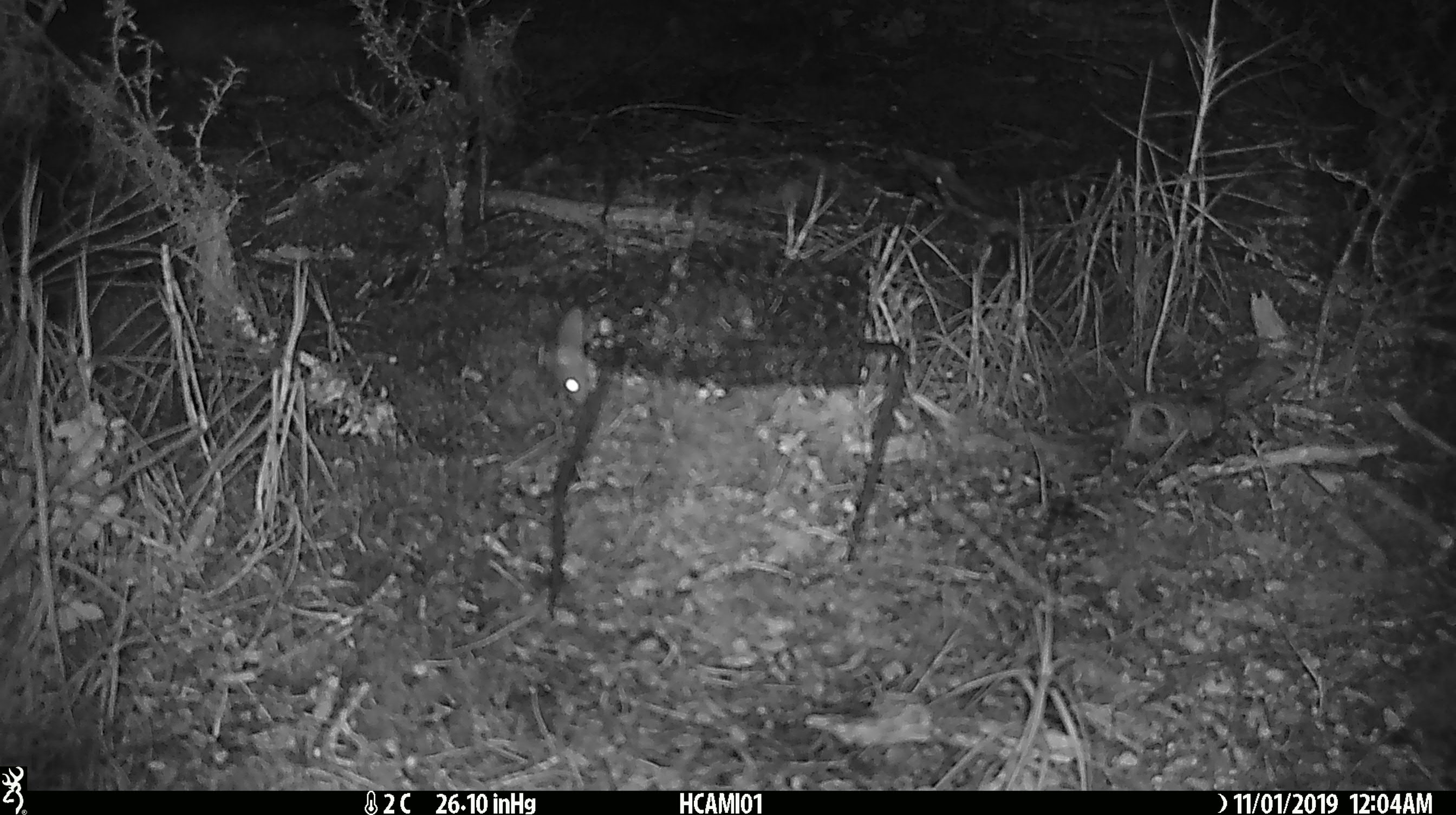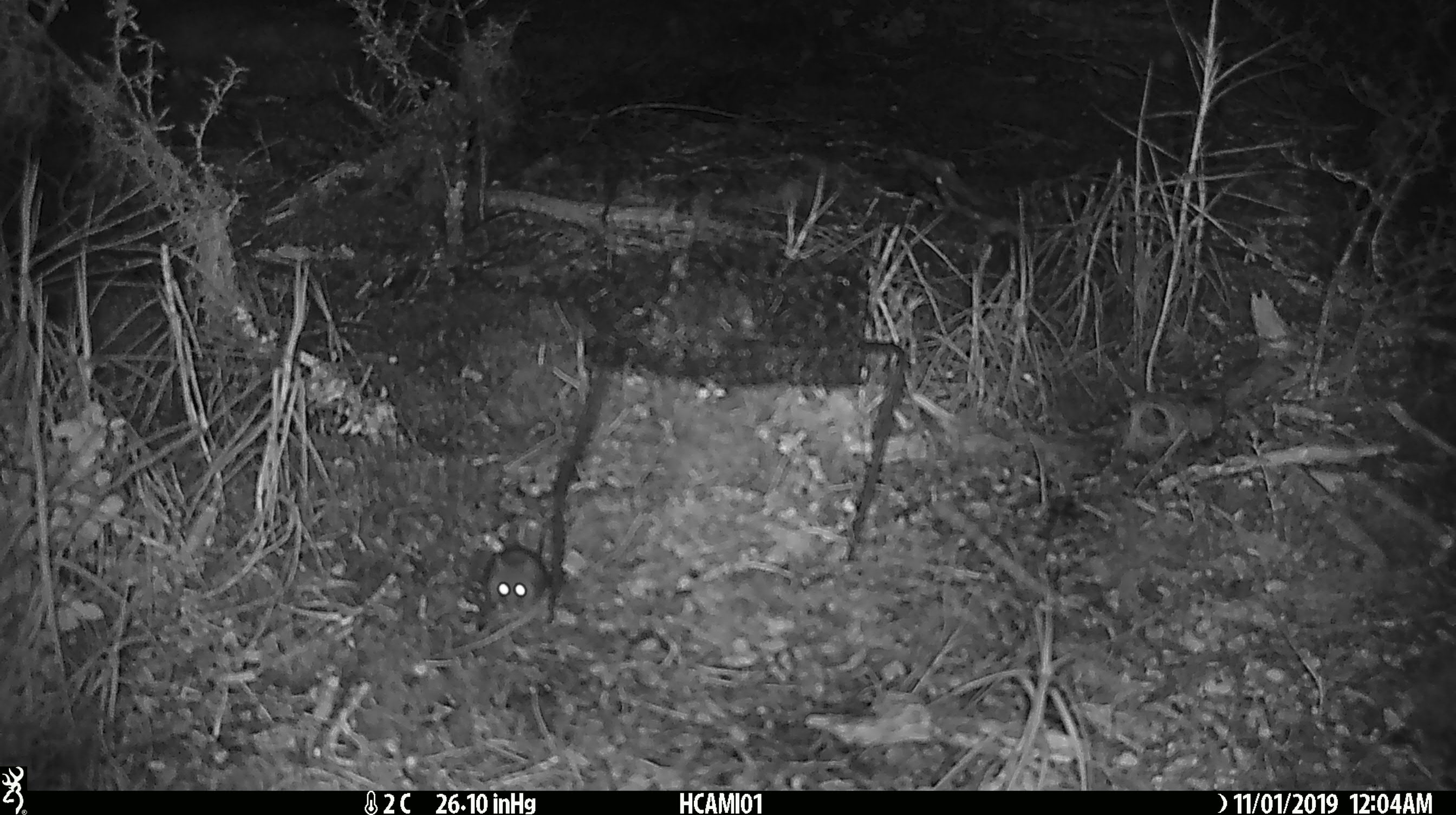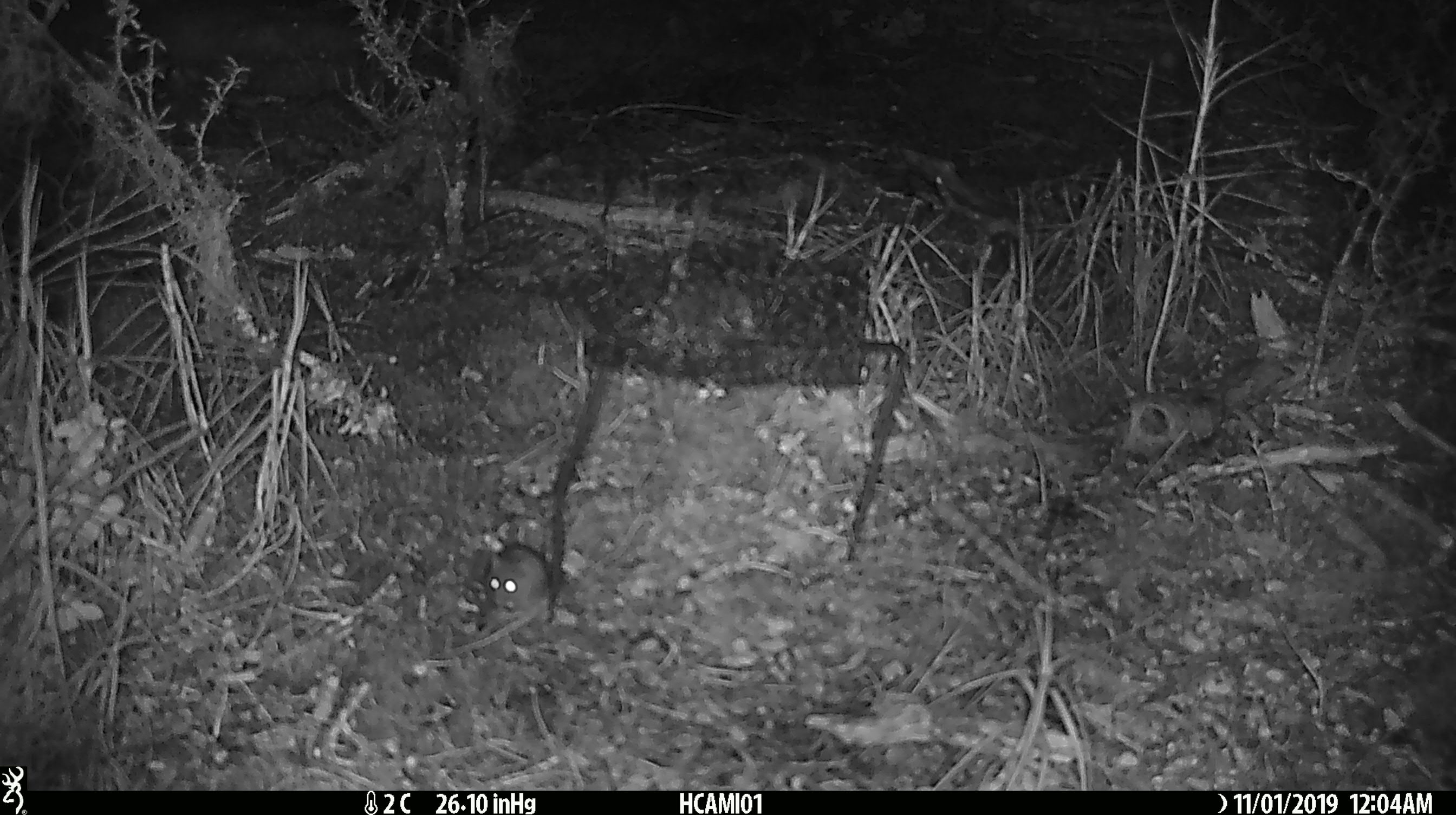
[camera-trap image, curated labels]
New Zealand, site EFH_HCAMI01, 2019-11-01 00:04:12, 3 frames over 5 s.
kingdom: Animalia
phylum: Chordata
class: Mammalia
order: Rodentia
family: Muridae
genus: Mus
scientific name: Mus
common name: mouse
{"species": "mouse (Mus)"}